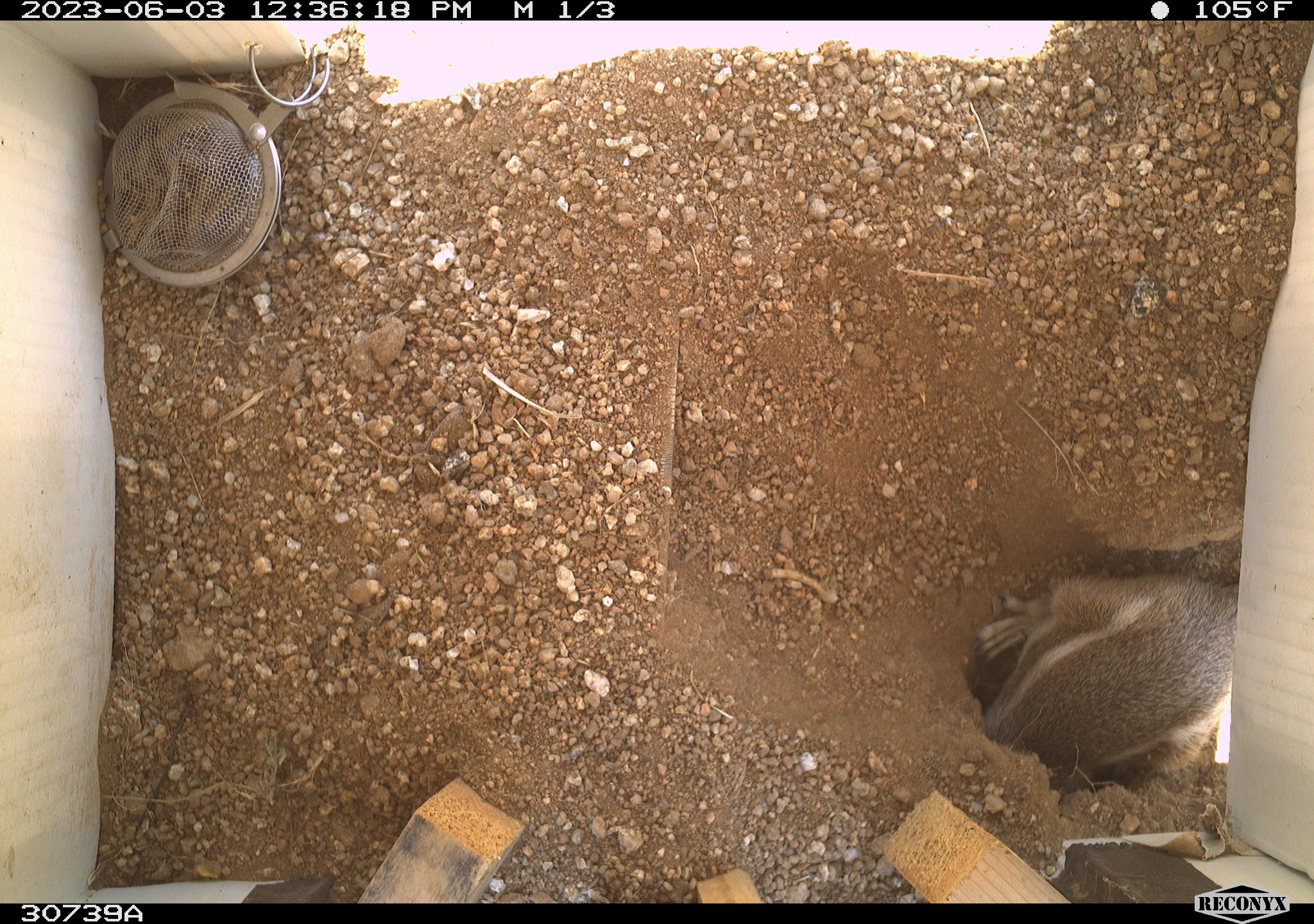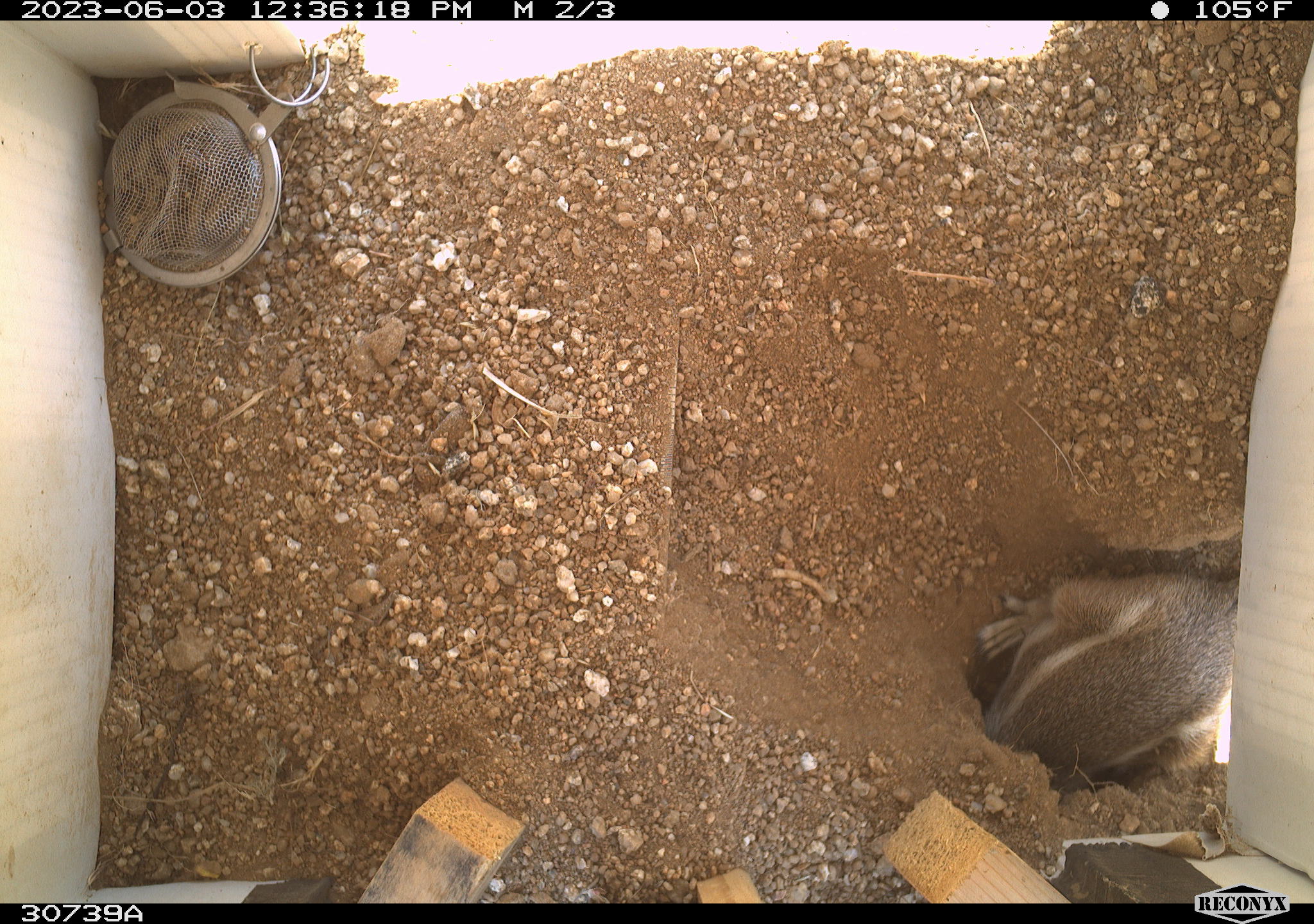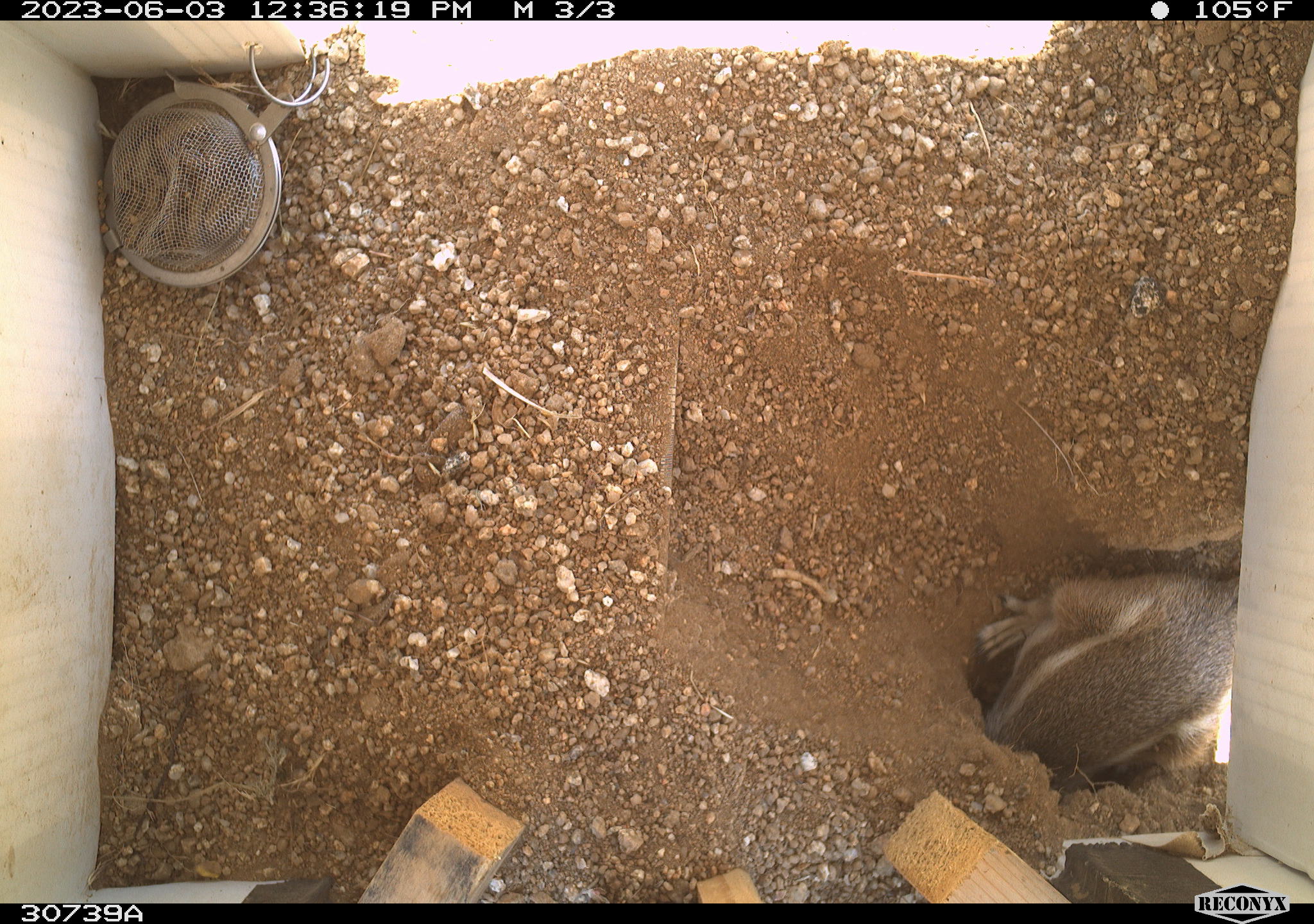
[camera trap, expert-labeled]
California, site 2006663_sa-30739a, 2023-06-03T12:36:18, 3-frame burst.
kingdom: Animalia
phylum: Chordata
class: Mammalia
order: Rodentia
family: Sciuridae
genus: Ammospermophilus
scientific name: Ammospermophilus leucurus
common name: white-tailed antelope squirrel